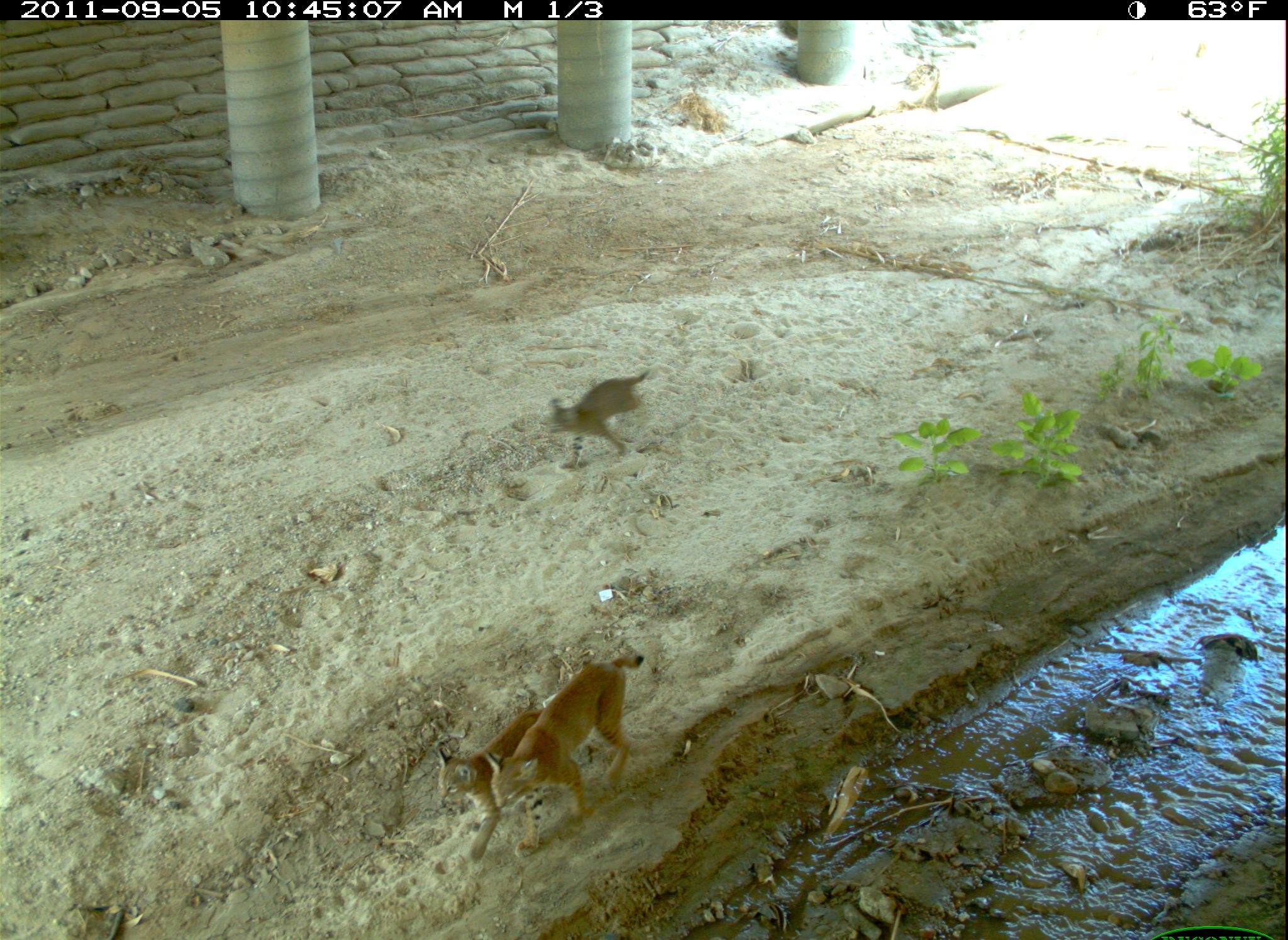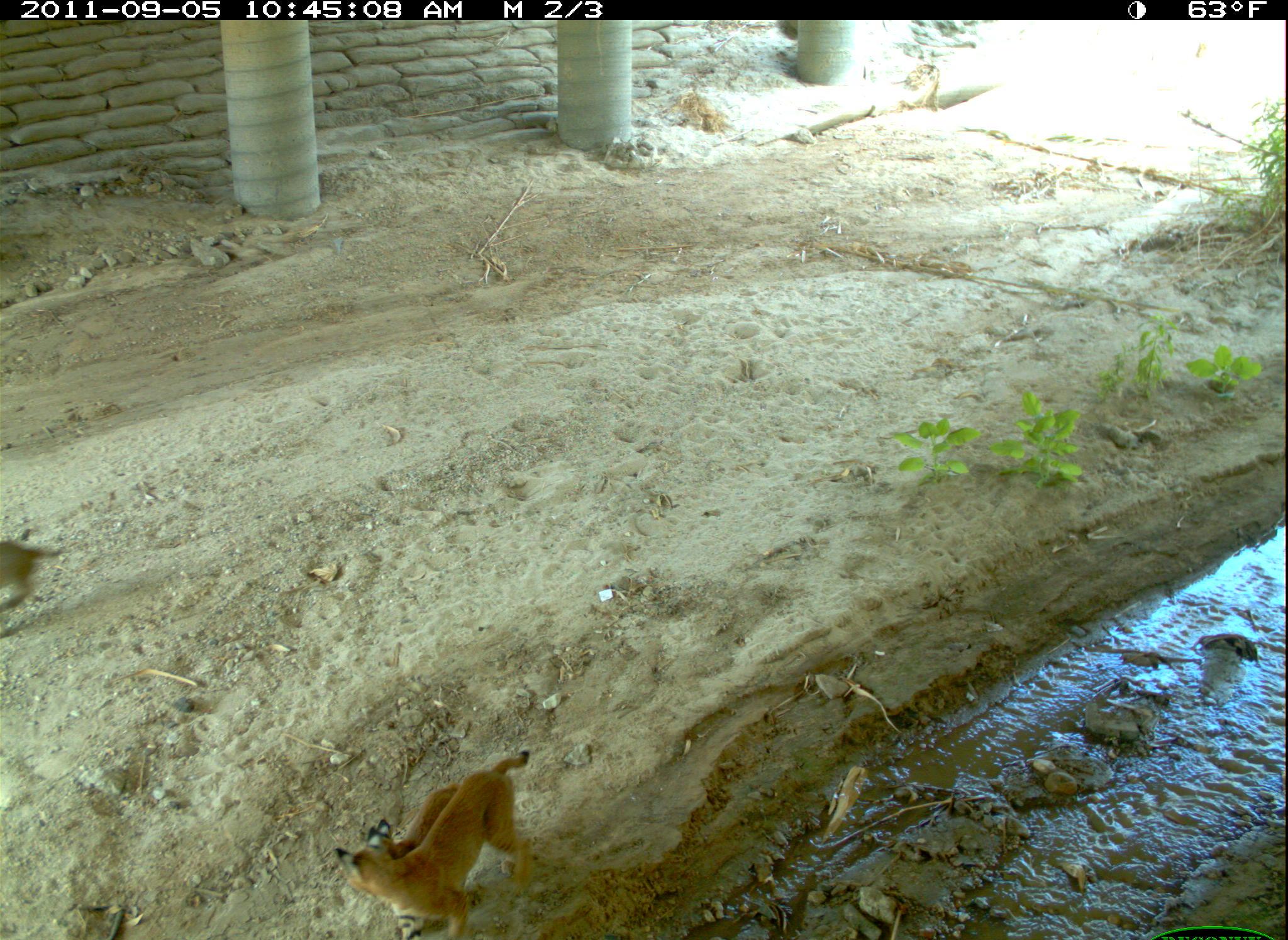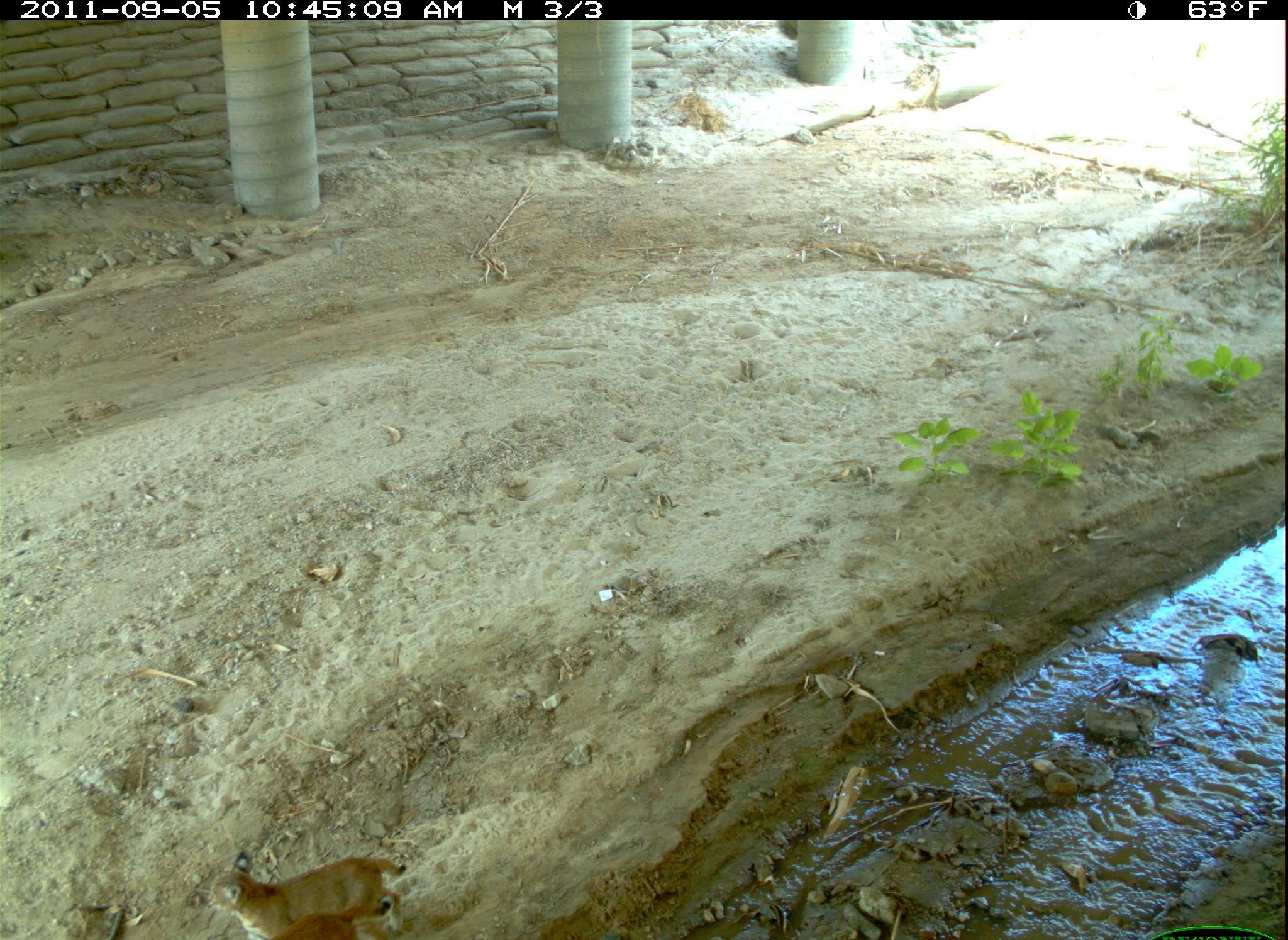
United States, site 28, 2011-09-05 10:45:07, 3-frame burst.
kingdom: Animalia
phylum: Chordata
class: Mammalia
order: Carnivora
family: Felidae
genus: Lynx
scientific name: Lynx rufus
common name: bobcat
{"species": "bobcat (Lynx rufus)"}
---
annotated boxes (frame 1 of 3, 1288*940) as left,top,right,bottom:
bobcat: 504,612,641,844; 428,694,546,861; 520,362,663,459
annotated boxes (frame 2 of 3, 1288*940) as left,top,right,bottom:
bobcat: 332,746,538,934; 3,520,76,615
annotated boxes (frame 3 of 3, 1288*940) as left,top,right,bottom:
bobcat: 202,847,409,940; 263,894,403,940